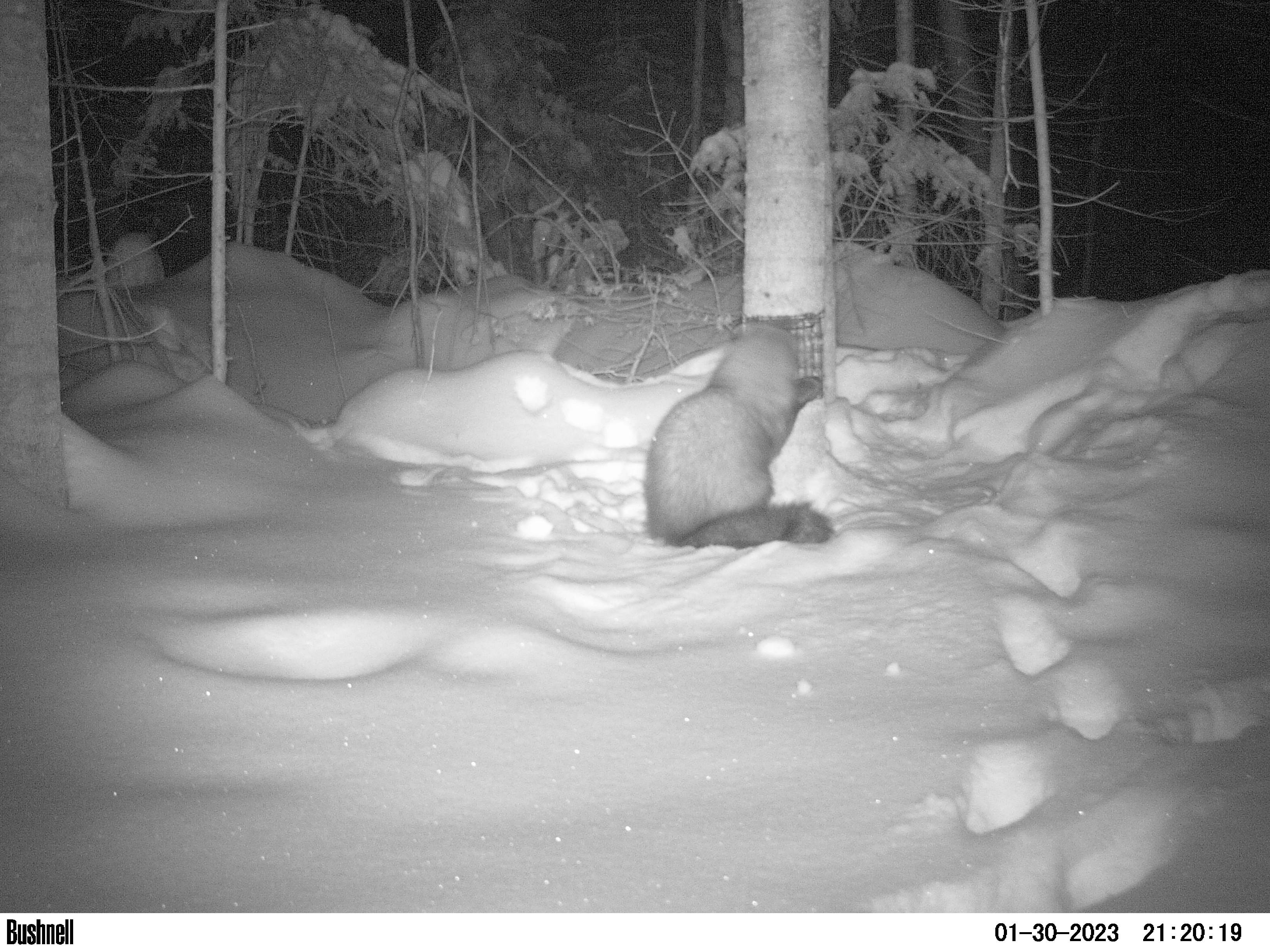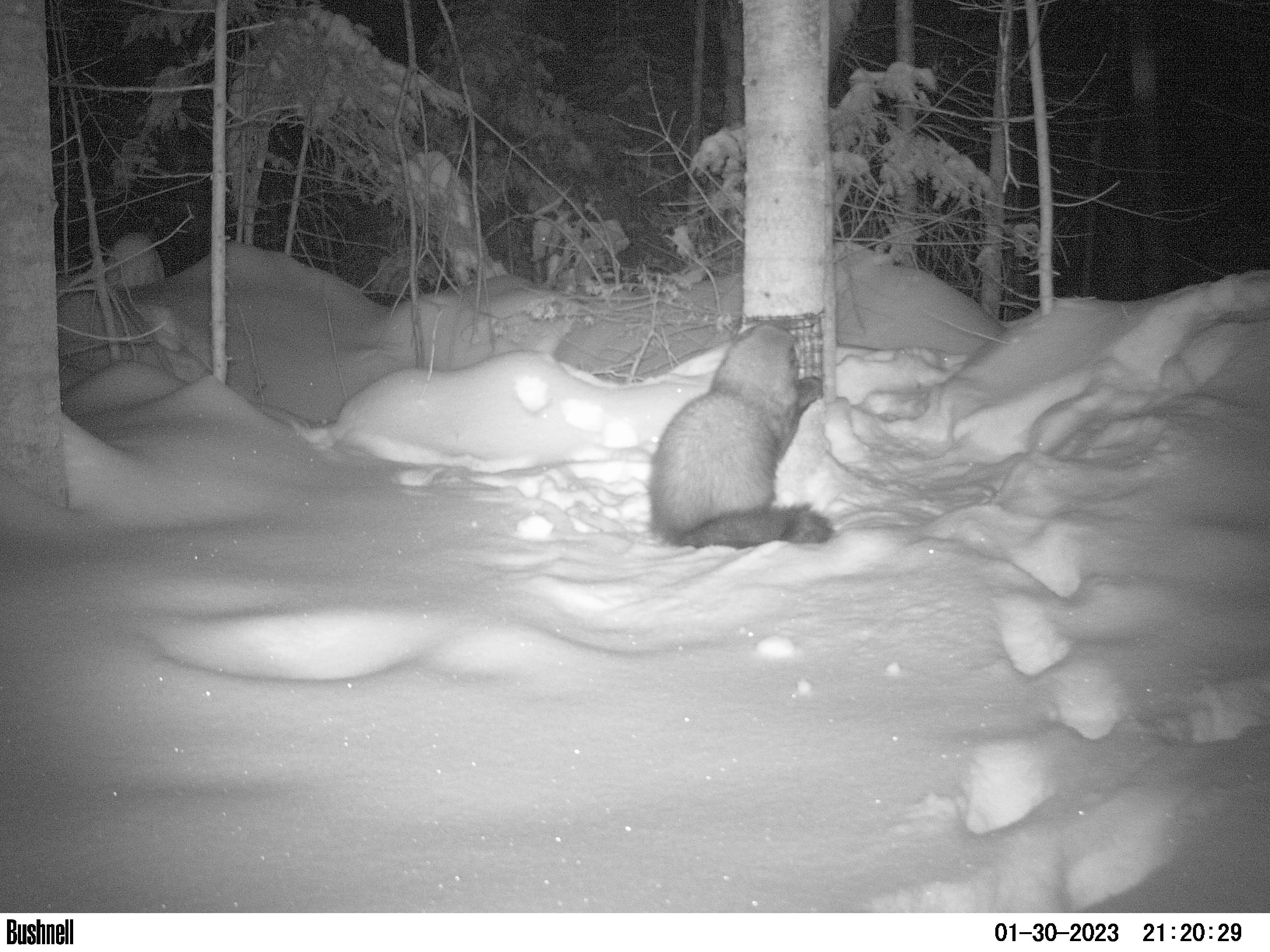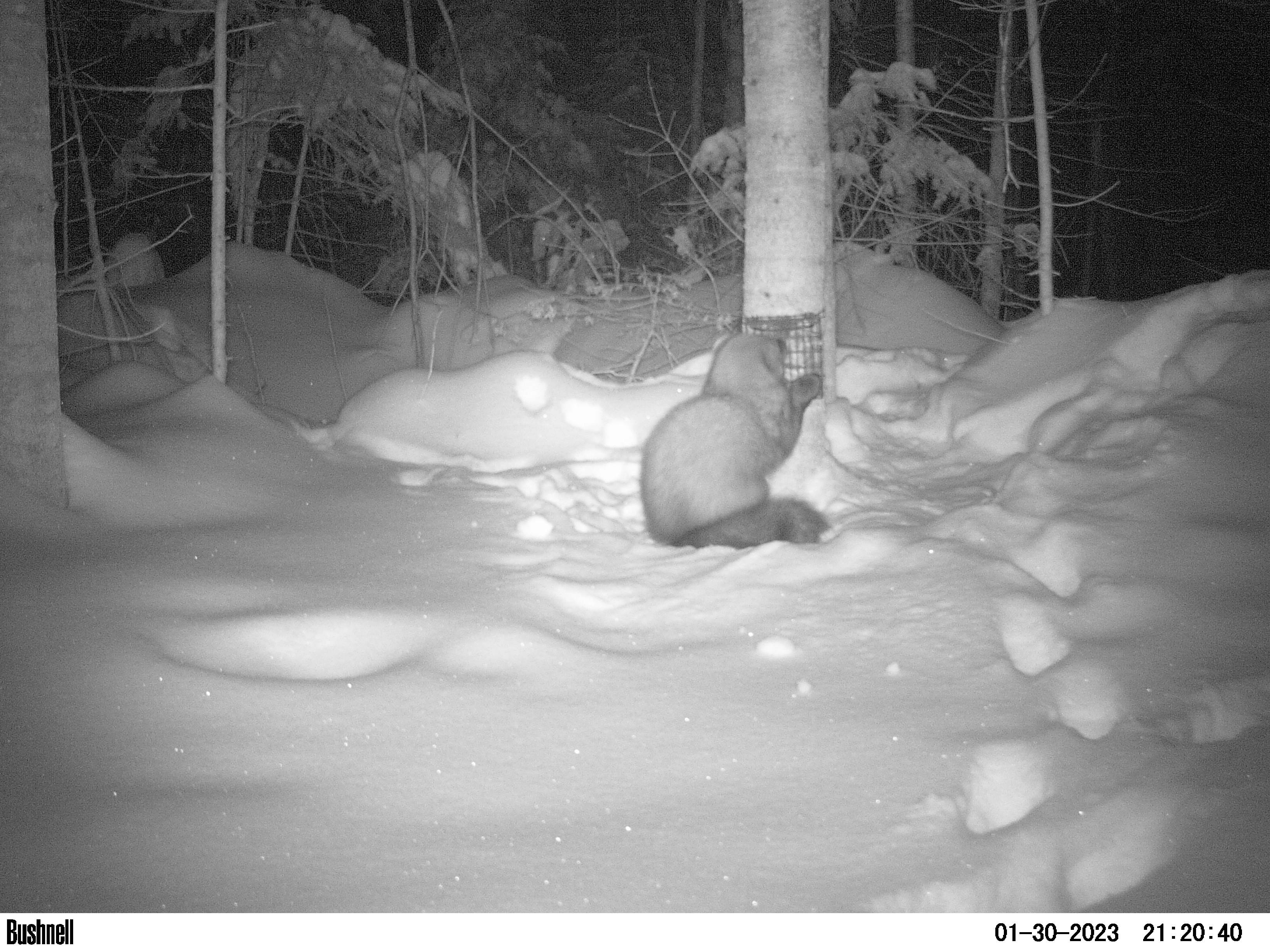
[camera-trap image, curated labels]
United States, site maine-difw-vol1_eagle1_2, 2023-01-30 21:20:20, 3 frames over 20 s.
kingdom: Animalia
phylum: Chordata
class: Mammalia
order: Carnivora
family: Mustelidae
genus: Pekania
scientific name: Pekania pennanti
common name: fisher